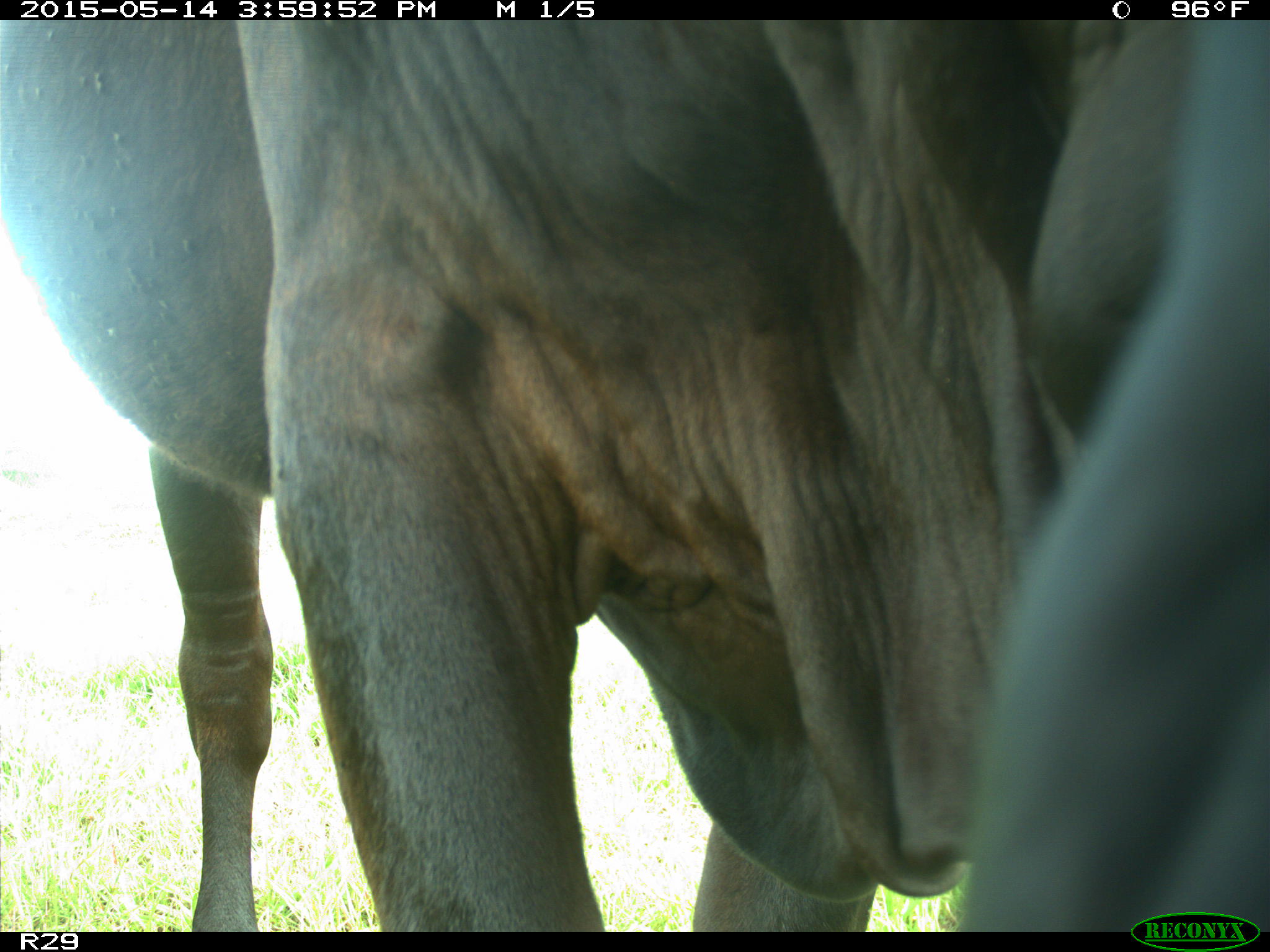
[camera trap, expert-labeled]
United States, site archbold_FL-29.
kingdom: Animalia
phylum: Chordata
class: Mammalia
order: Artiodactyla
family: Bovidae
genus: Bos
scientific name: Bos taurus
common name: domestic cow